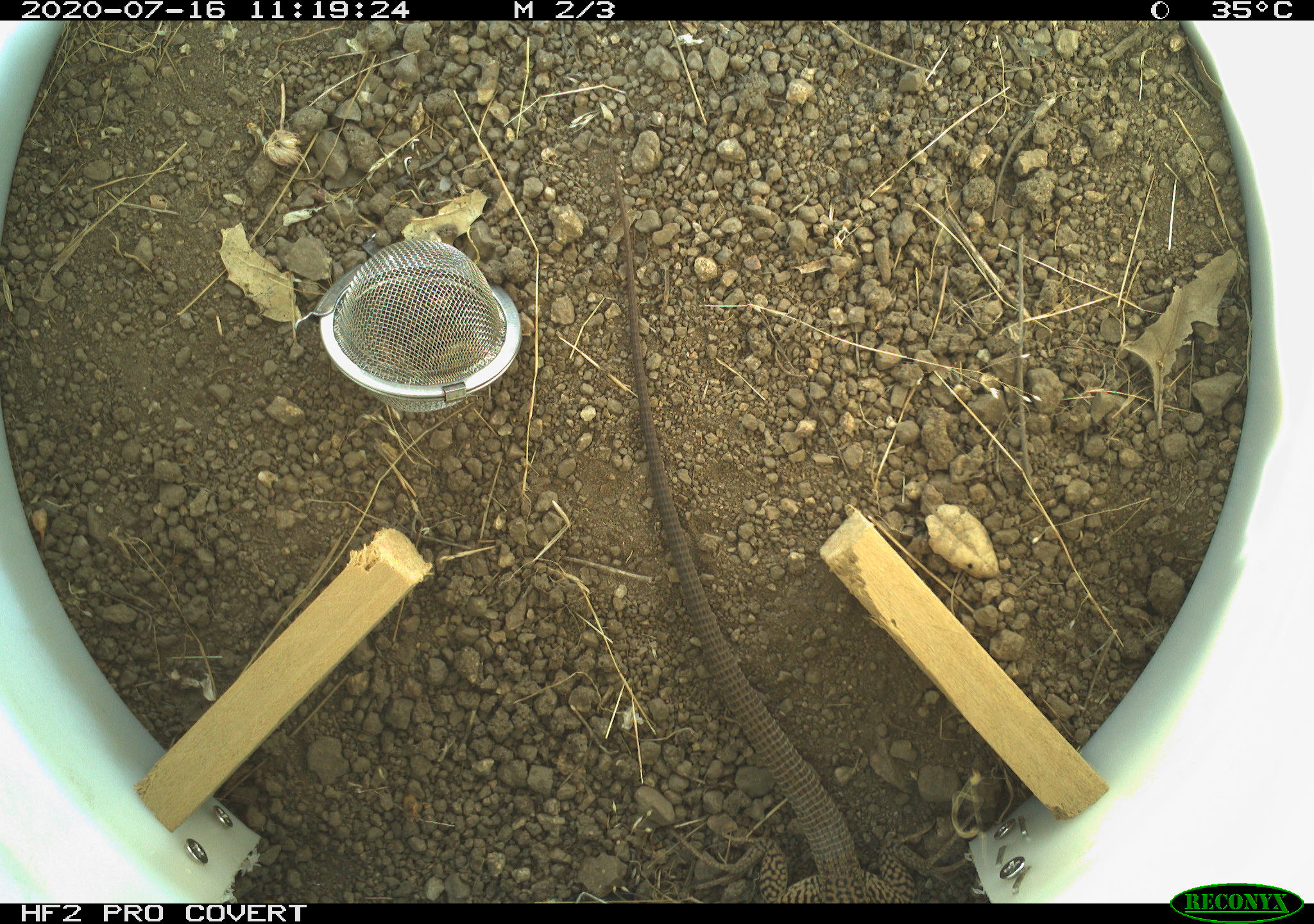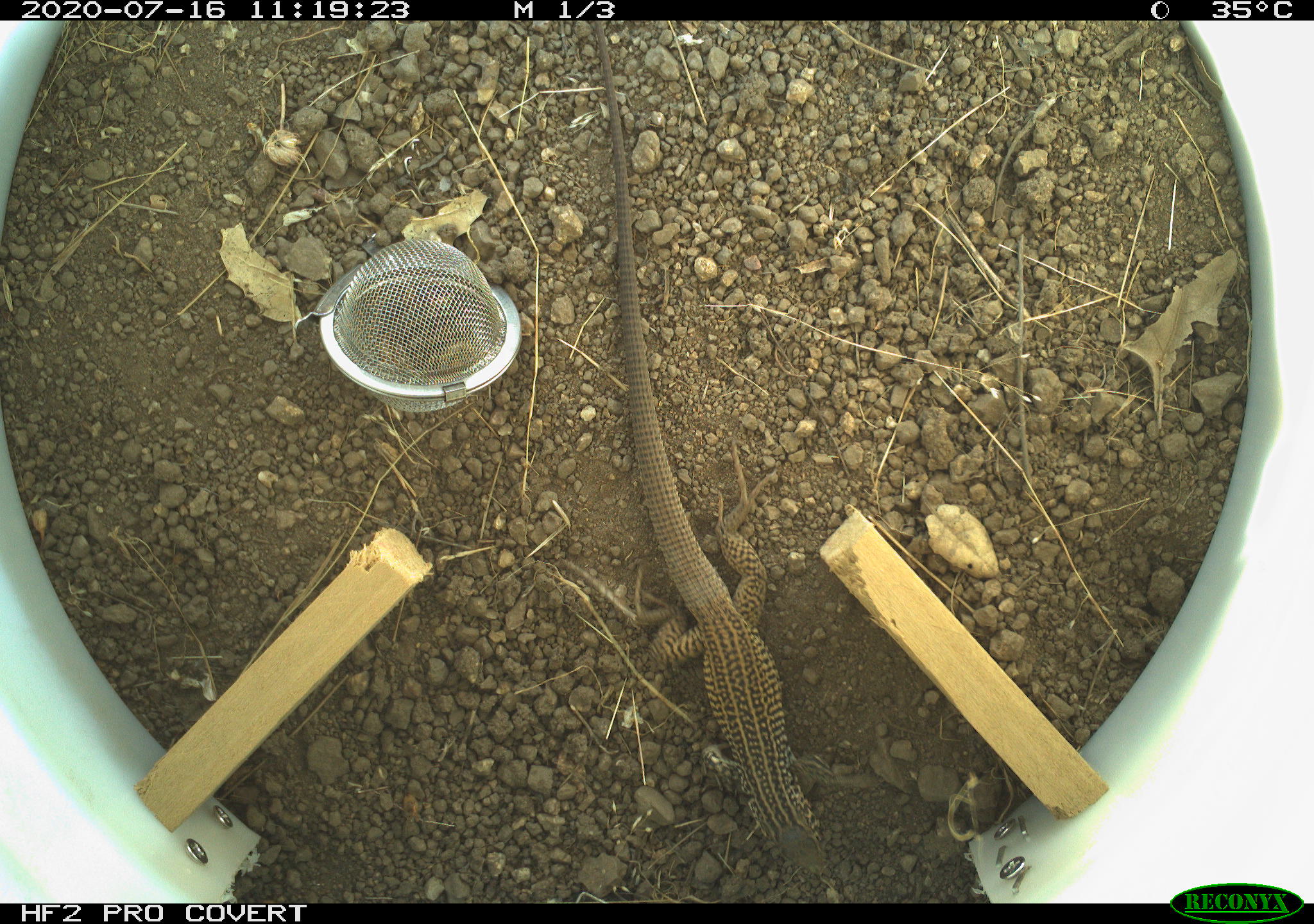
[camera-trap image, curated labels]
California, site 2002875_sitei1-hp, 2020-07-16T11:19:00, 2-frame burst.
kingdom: Animalia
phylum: Chordata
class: Reptilia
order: Squamata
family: Teiidae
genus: Aspidoscelis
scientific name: Aspidoscelis tigris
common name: western whiptail